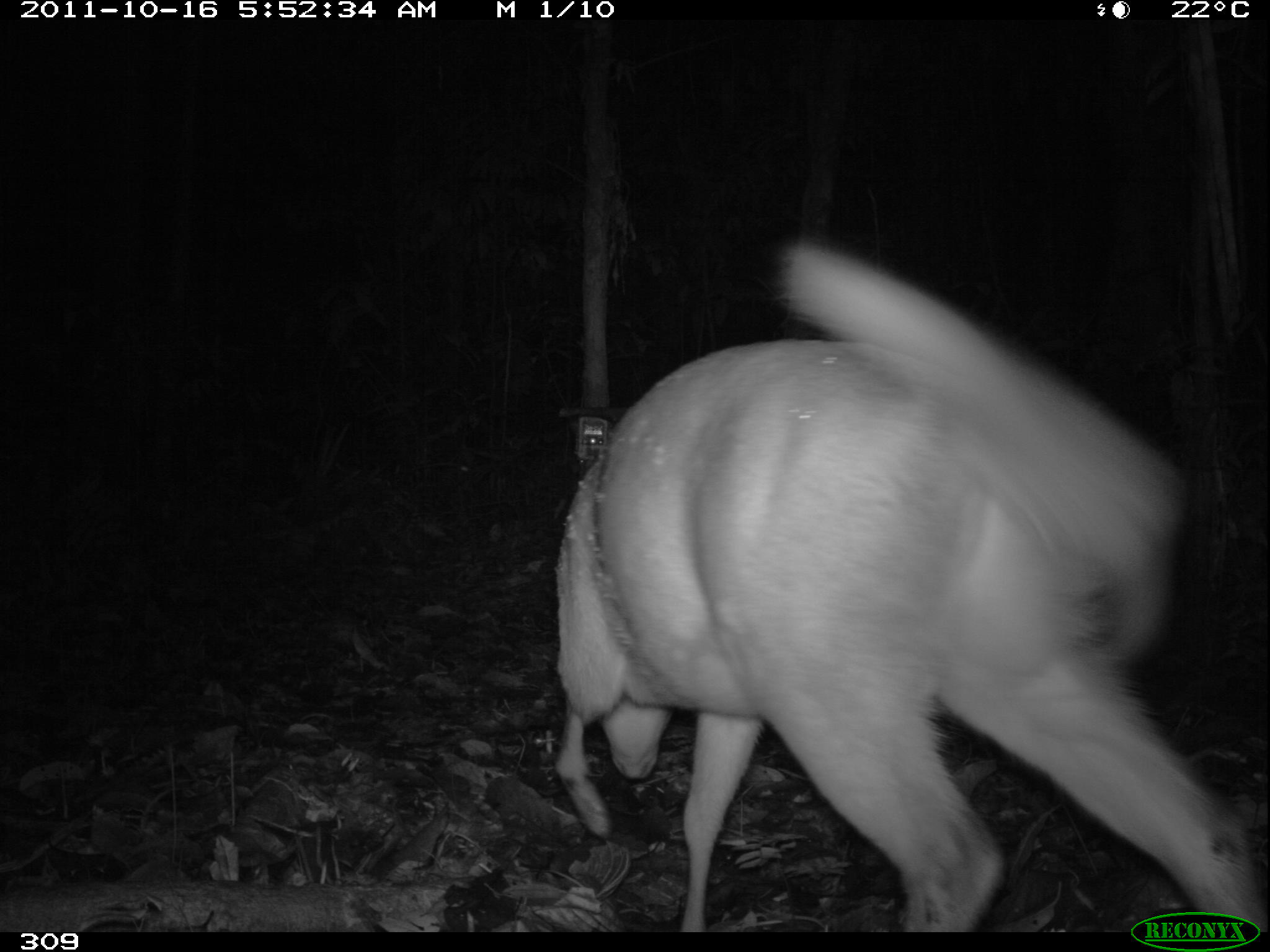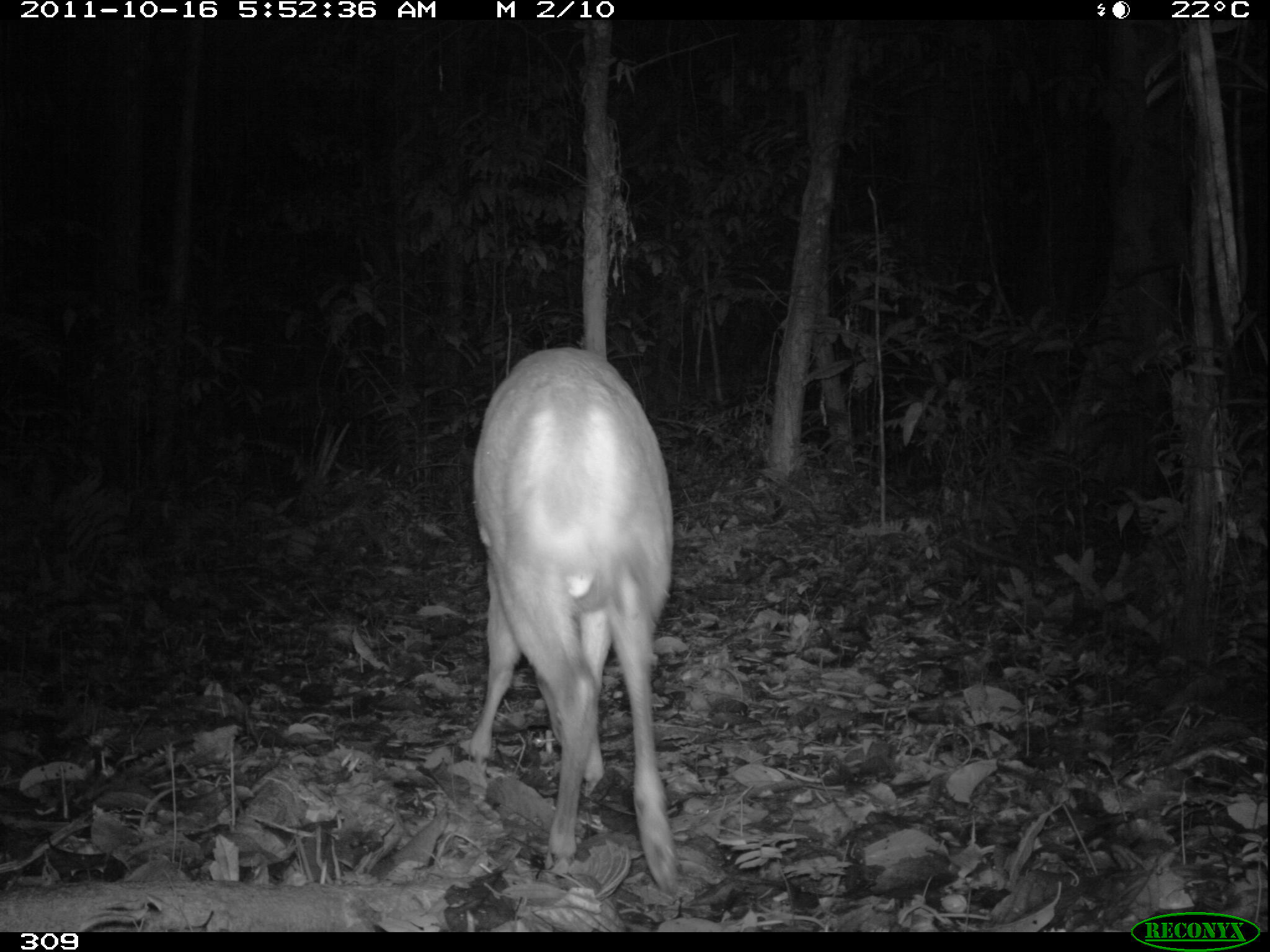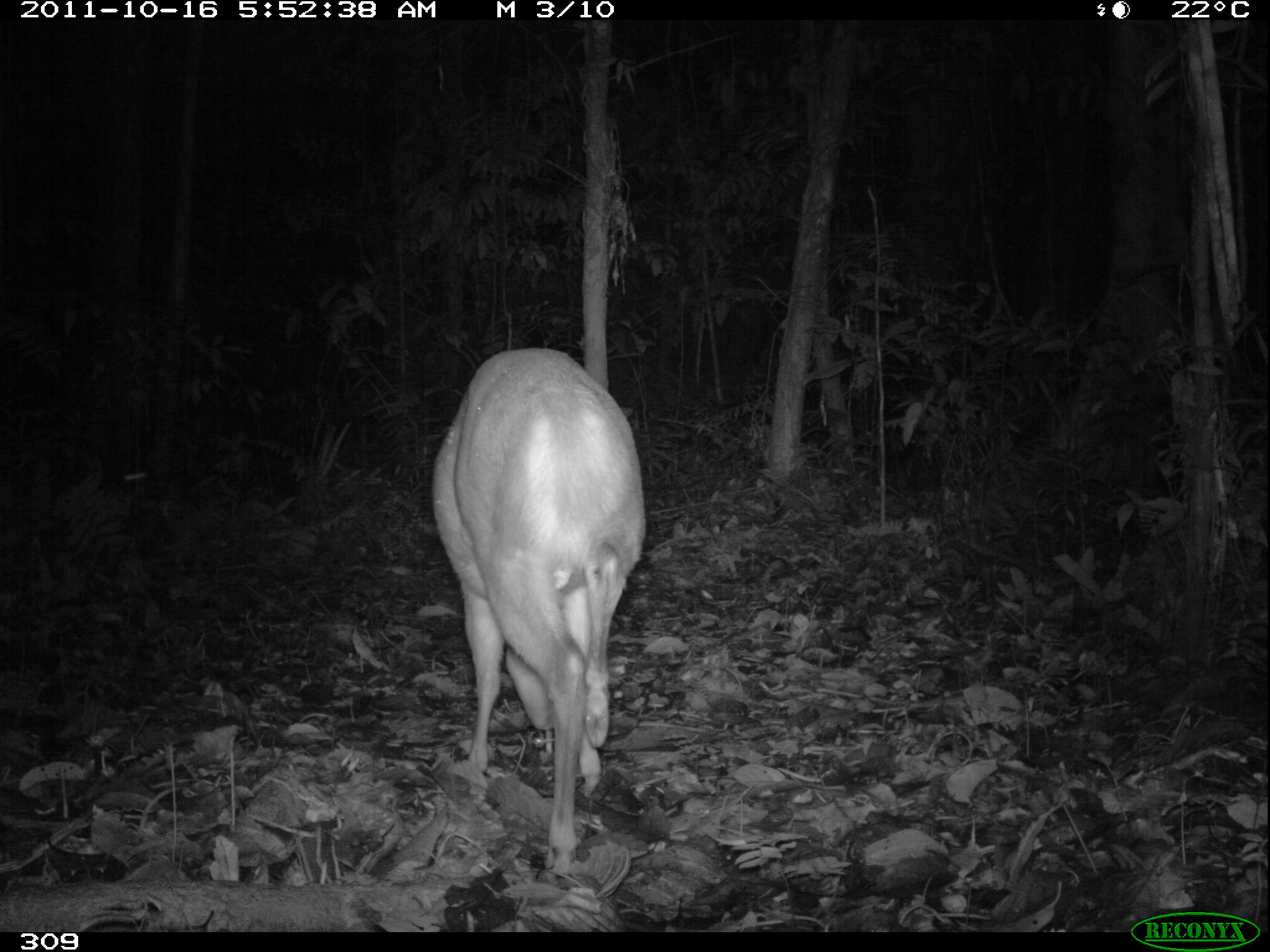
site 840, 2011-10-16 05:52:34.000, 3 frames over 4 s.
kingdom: Animalia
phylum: Chordata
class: Mammalia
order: Artiodactyla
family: Cervidae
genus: Mazama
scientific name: Mazama americana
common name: red brocket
Mazama americana (red brocket).